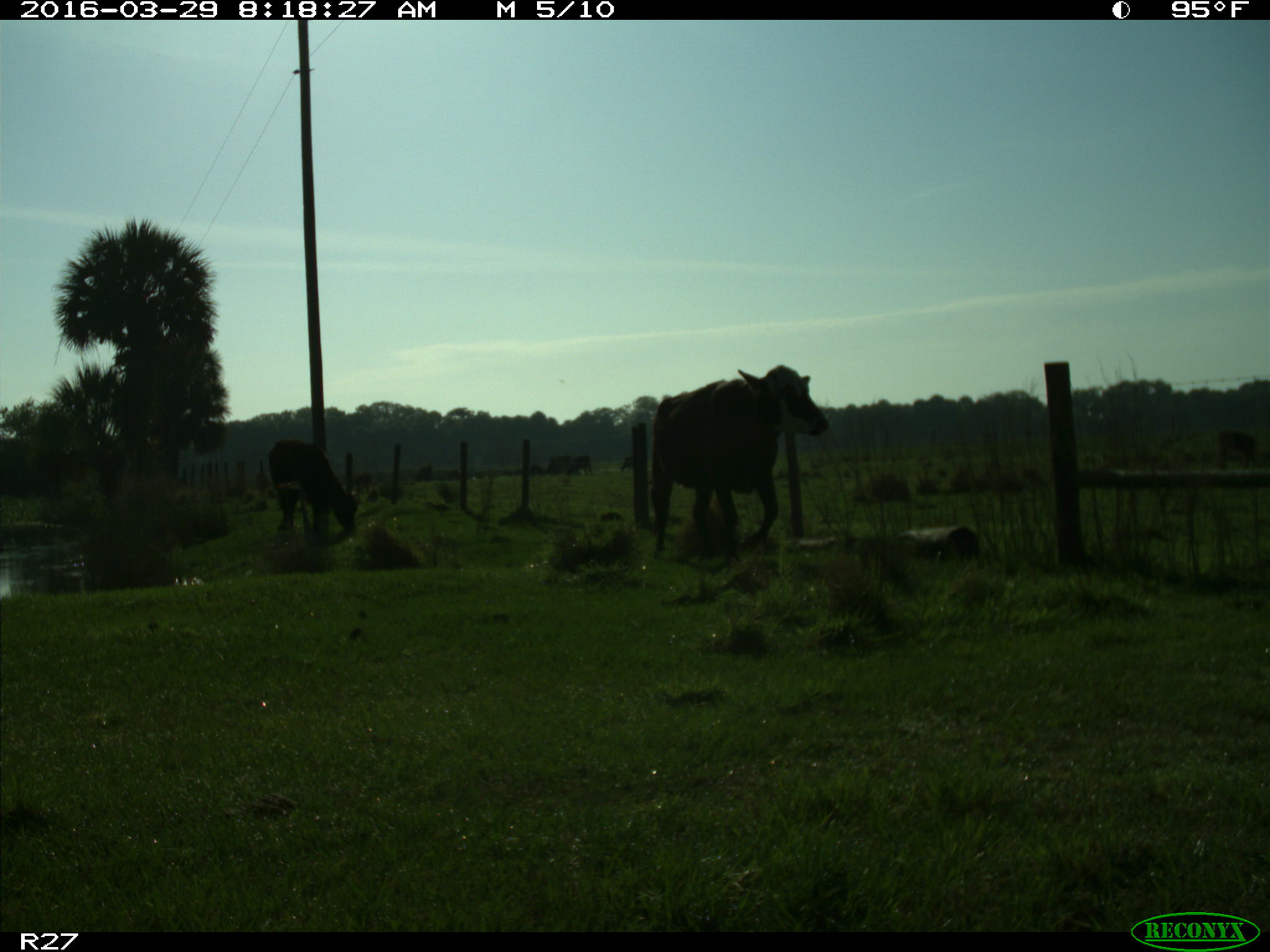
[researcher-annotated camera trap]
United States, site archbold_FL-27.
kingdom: Animalia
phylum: Chordata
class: Mammalia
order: Artiodactyla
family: Bovidae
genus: Bos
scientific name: Bos taurus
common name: domestic cow